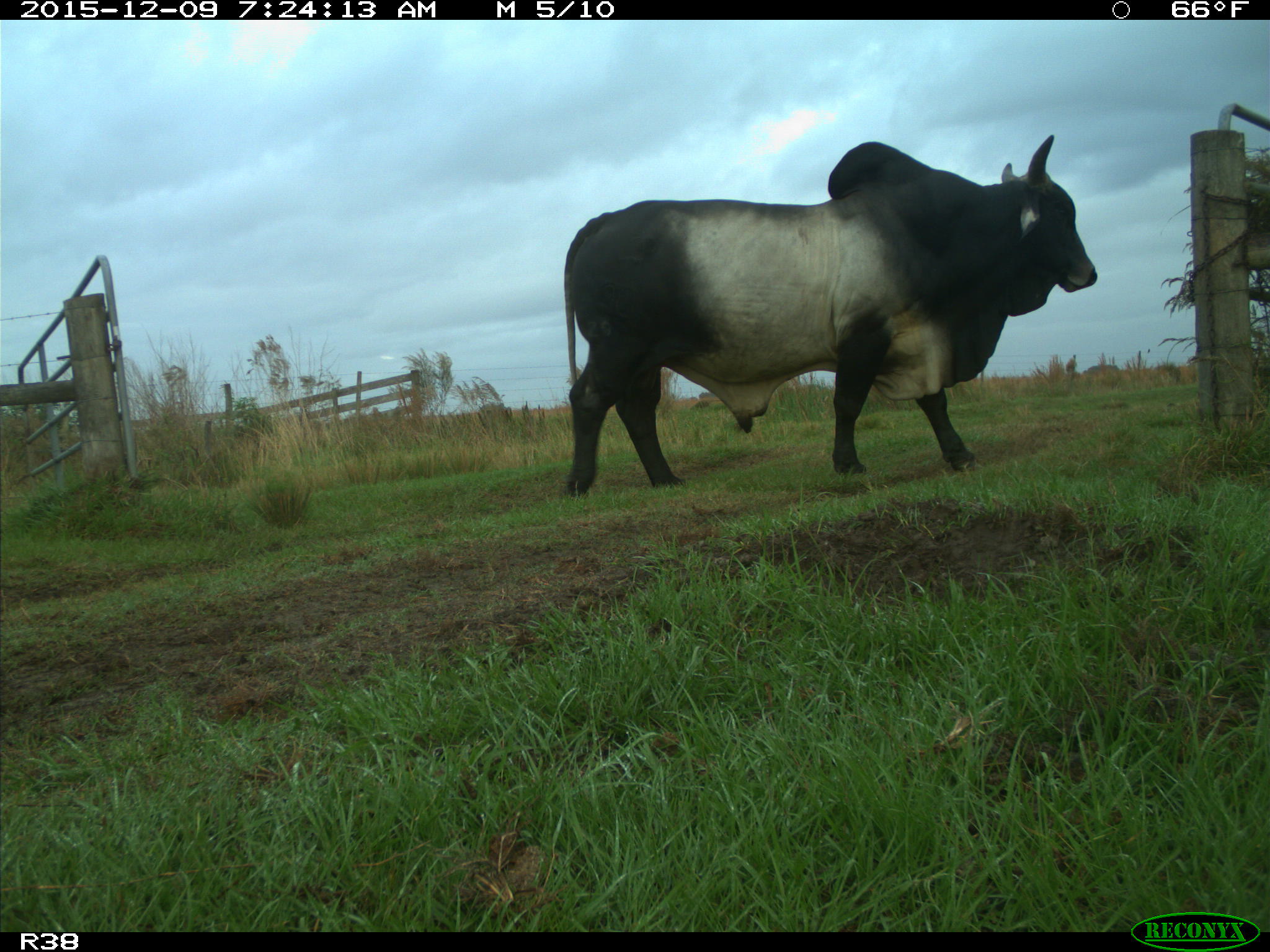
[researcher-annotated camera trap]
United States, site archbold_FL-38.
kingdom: Animalia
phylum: Chordata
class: Mammalia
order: Artiodactyla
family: Bovidae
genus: Bos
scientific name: Bos taurus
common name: domestic cow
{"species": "Bos taurus (domestic cow)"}